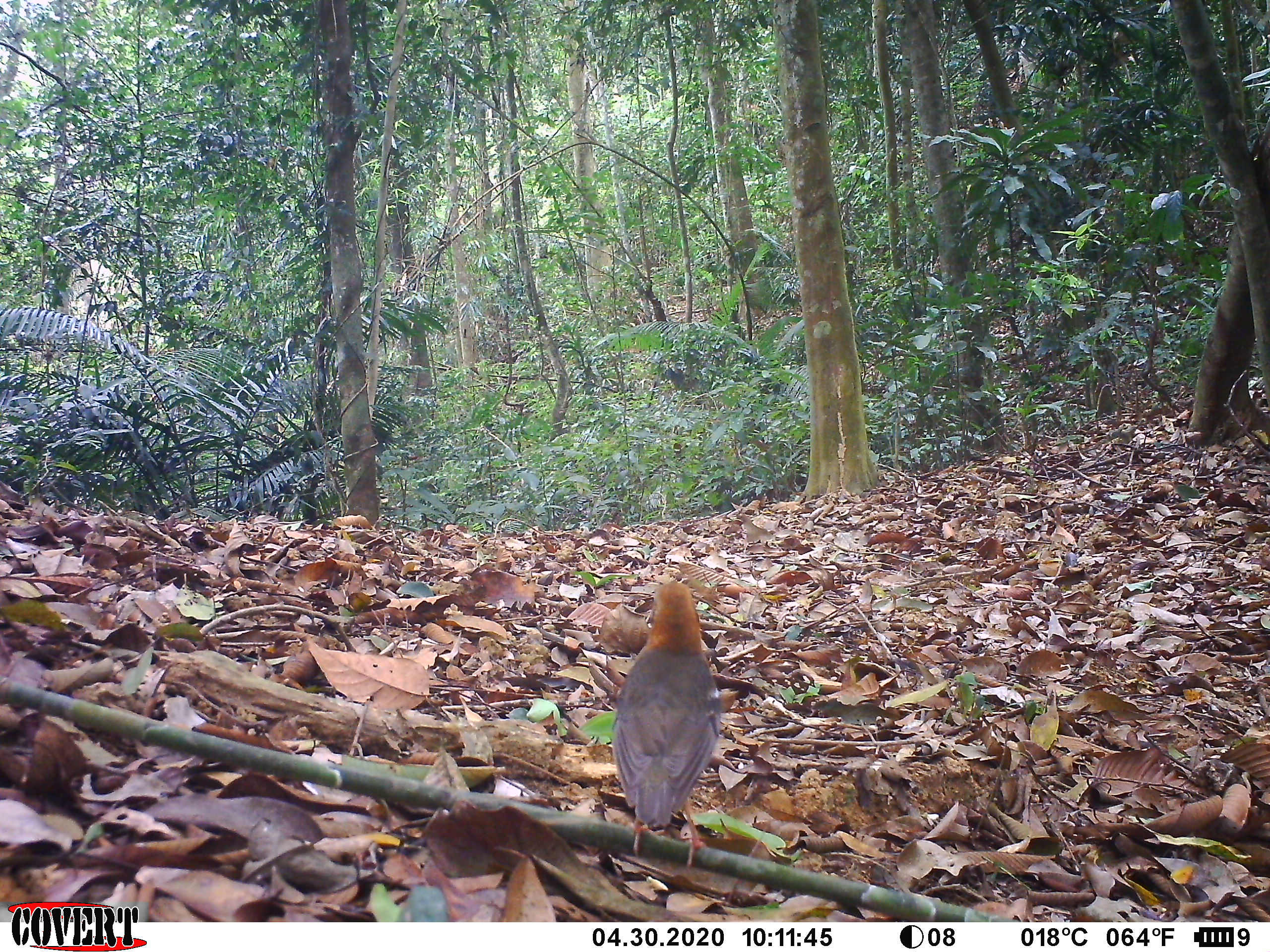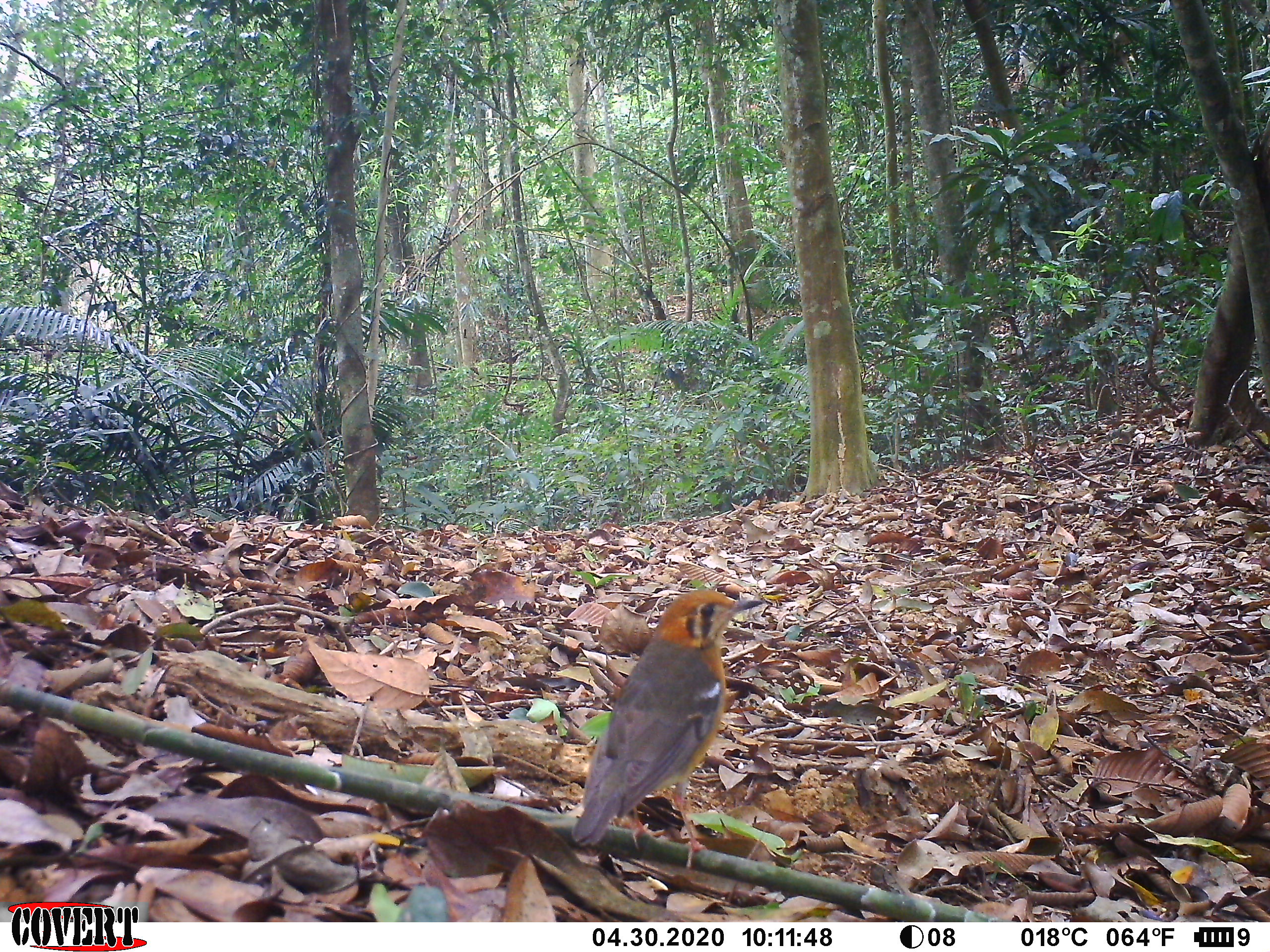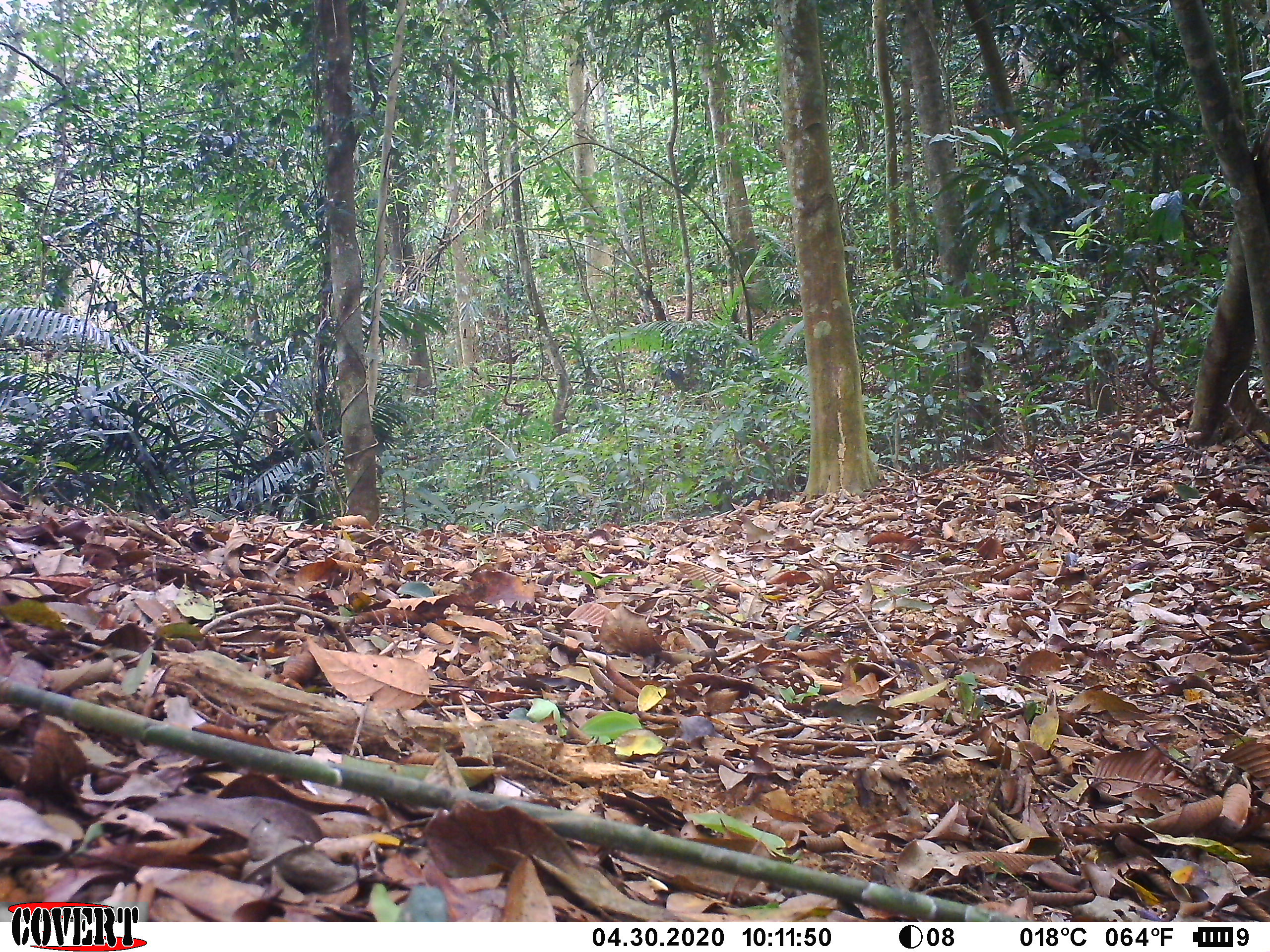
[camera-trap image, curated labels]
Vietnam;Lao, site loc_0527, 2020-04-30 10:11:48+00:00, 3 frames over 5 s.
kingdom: Animalia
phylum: Chordata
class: Aves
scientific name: Aves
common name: bird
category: unidentified bird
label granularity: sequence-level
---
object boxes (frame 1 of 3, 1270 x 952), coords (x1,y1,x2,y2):
unidentified bird: (610,581,720,869)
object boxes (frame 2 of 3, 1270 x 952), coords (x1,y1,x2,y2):
unidentified bird: (571,589,764,868)